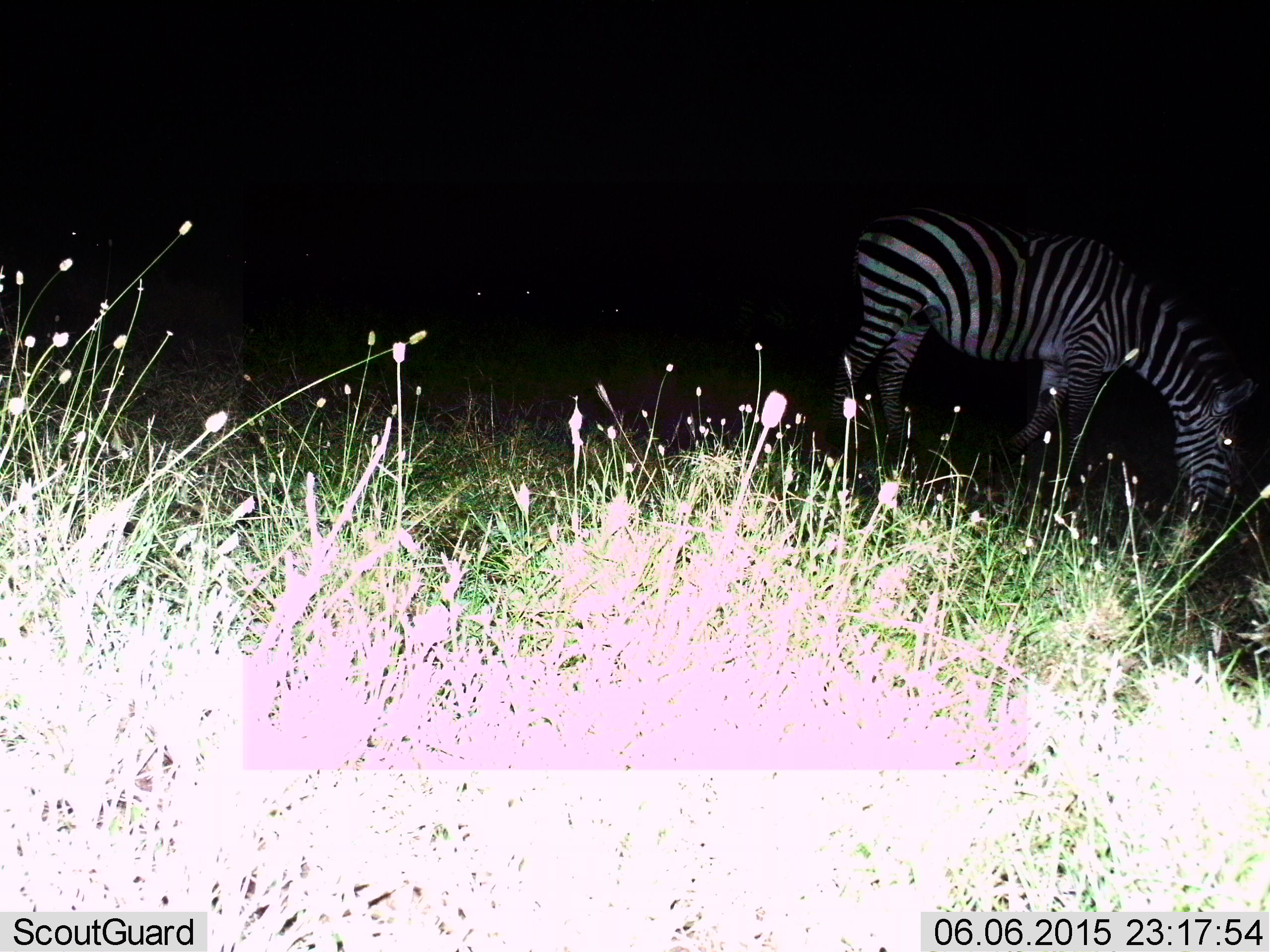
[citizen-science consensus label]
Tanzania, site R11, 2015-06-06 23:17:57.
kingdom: Animalia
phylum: Chordata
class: Mammalia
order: Perissodactyla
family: Equidae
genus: Equus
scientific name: Equus quagga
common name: plains zebra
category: zebra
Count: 1.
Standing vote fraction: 10%.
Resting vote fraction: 0%.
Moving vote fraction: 0%.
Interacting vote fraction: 0%.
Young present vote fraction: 0%.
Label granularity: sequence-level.